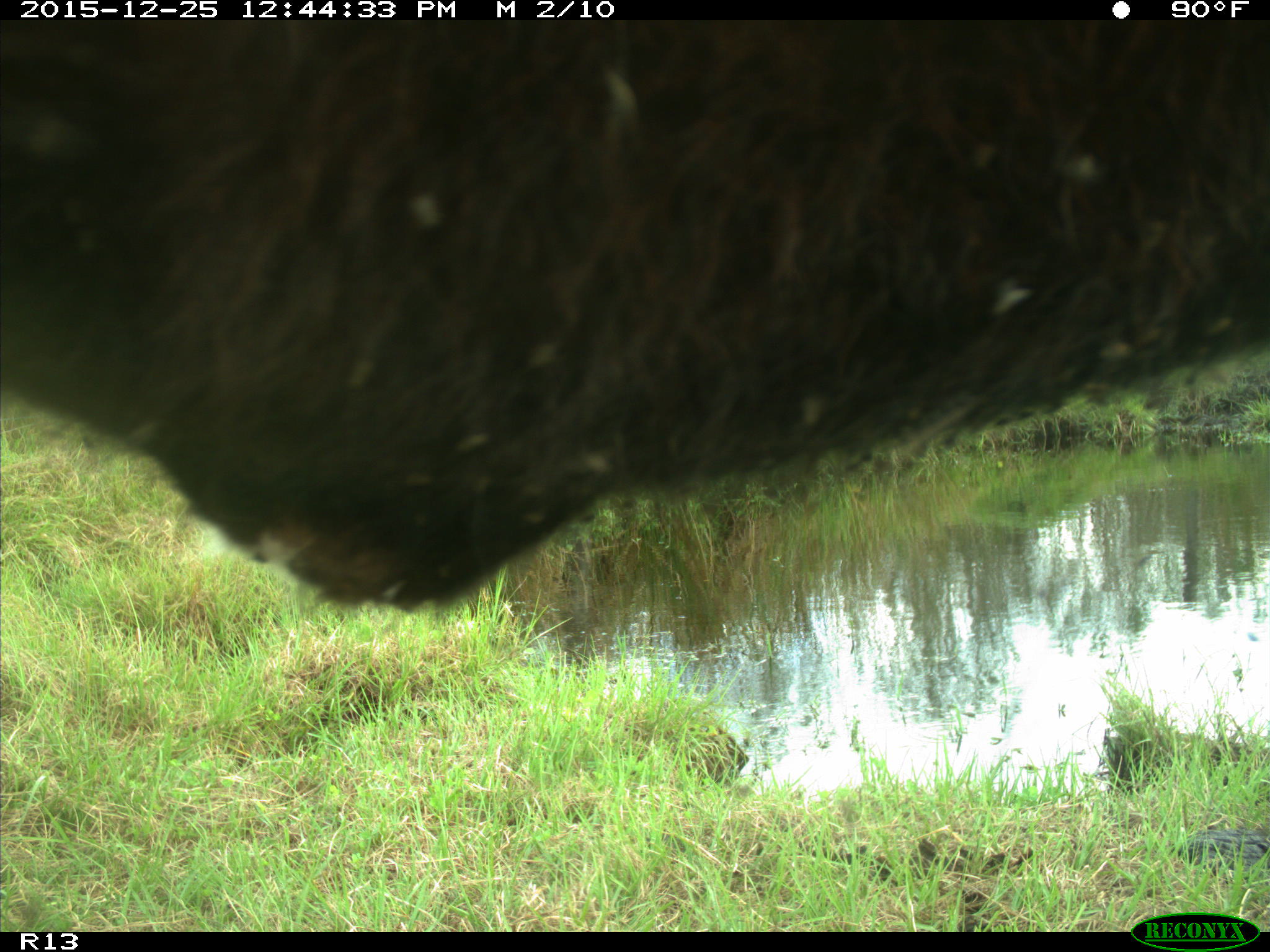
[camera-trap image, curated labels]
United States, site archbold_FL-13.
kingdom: Animalia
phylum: Chordata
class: Mammalia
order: Artiodactyla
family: Bovidae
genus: Bos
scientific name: Bos taurus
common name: domestic cow